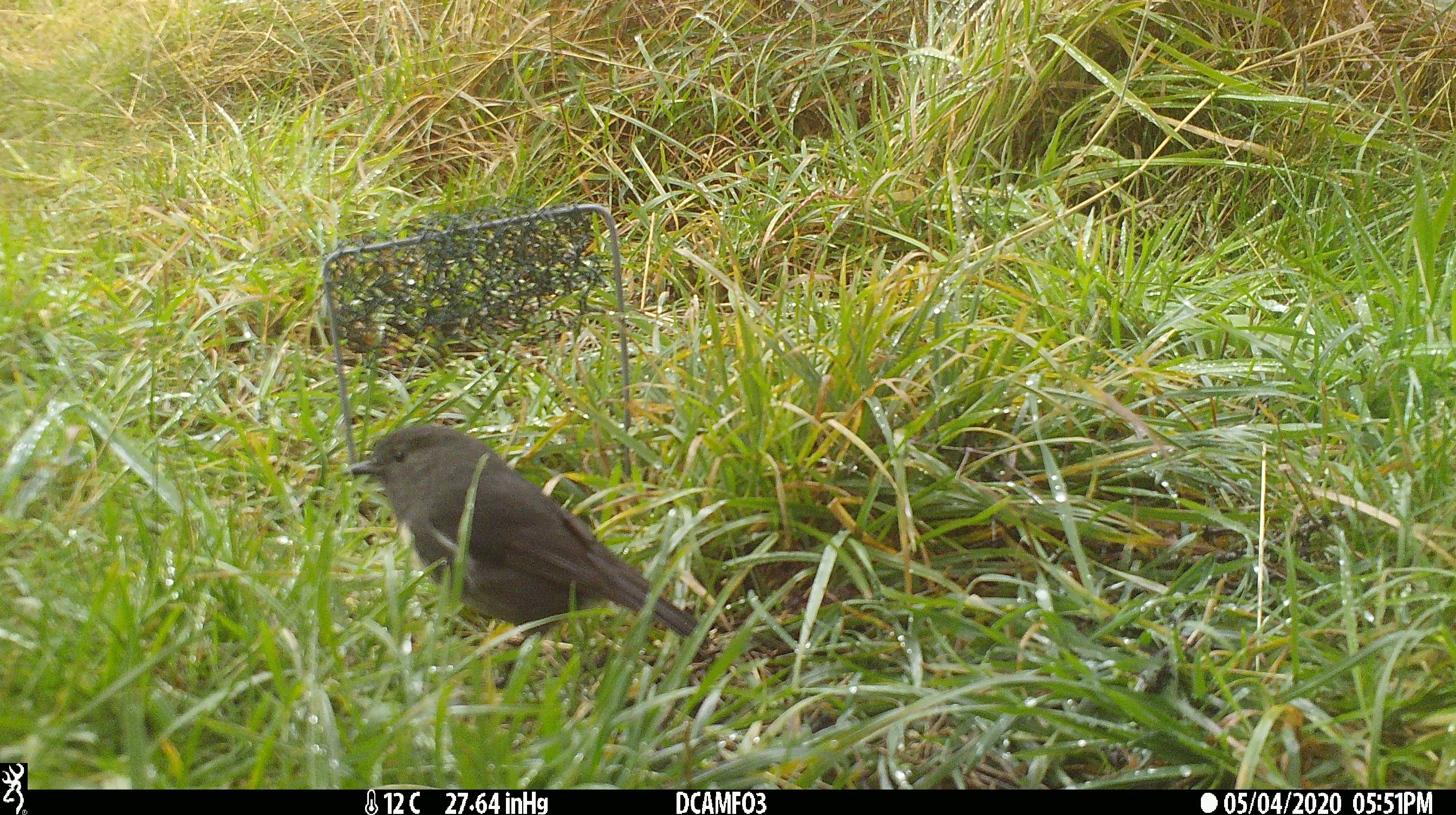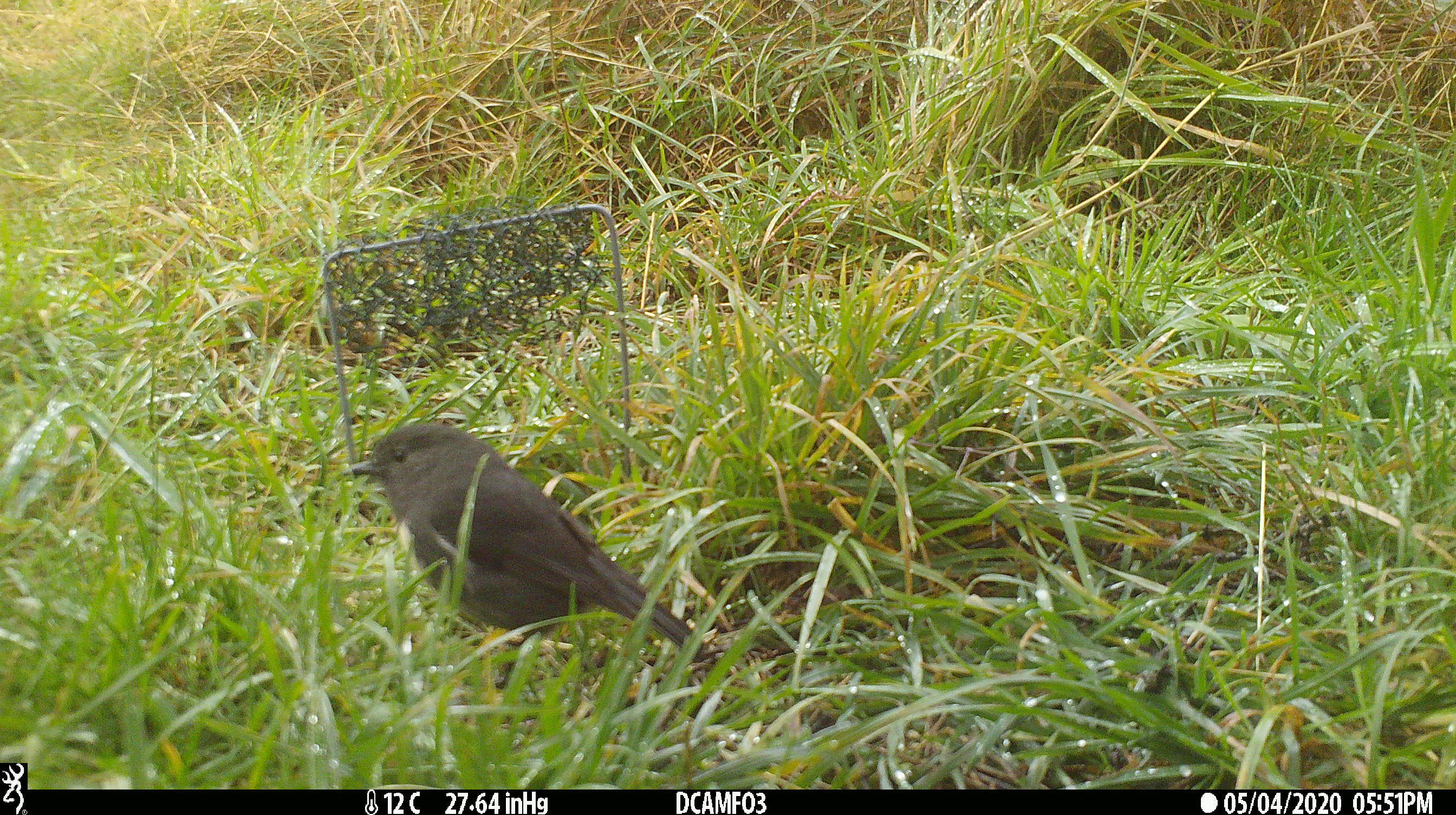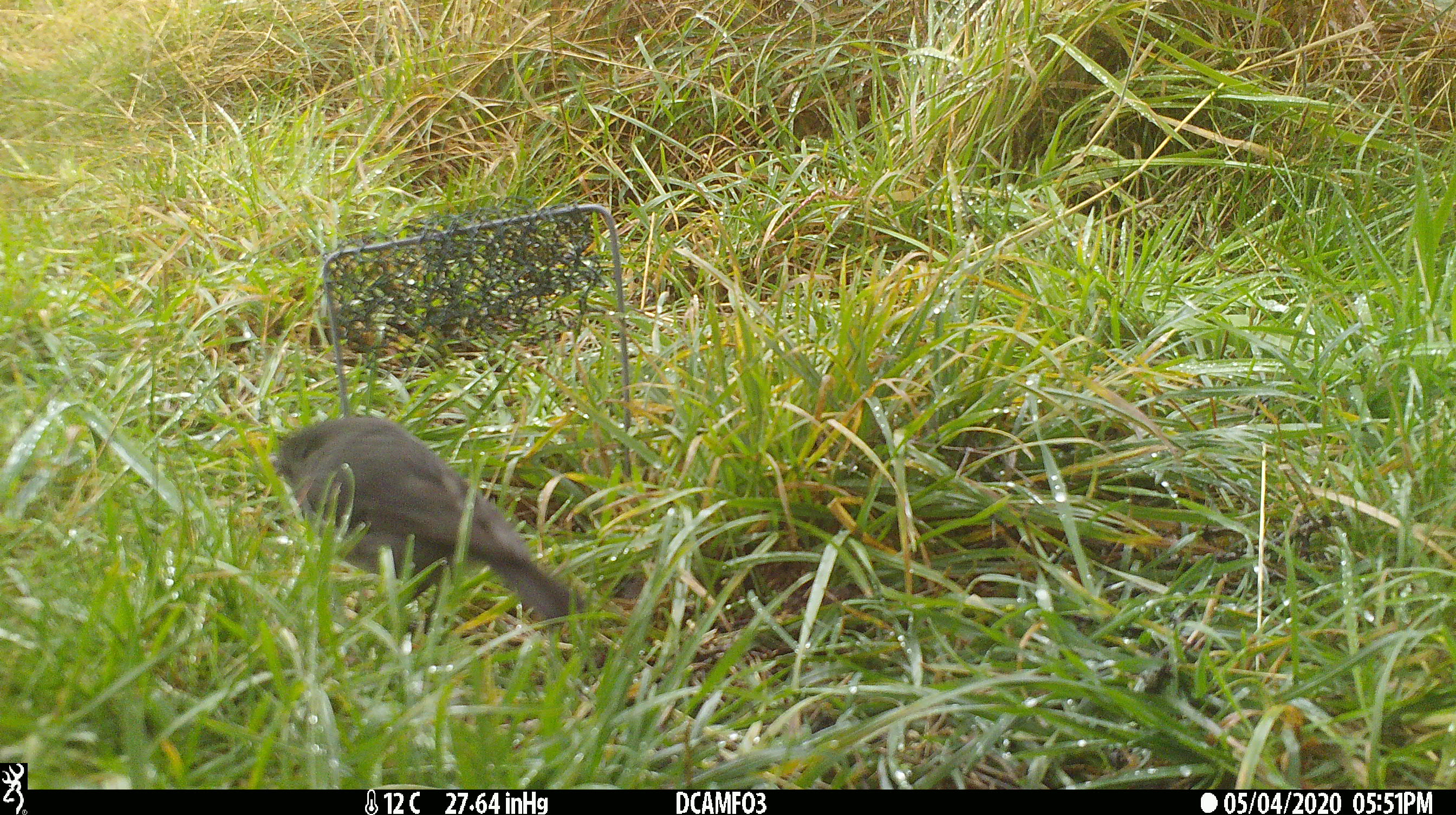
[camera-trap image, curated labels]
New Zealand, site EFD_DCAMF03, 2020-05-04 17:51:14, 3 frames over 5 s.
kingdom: Animalia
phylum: Chordata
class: Aves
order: Passeriformes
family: Petroicidae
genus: Petroica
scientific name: Petroica australis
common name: new zealand robin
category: robin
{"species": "robin (new zealand robin) (Petroica australis)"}